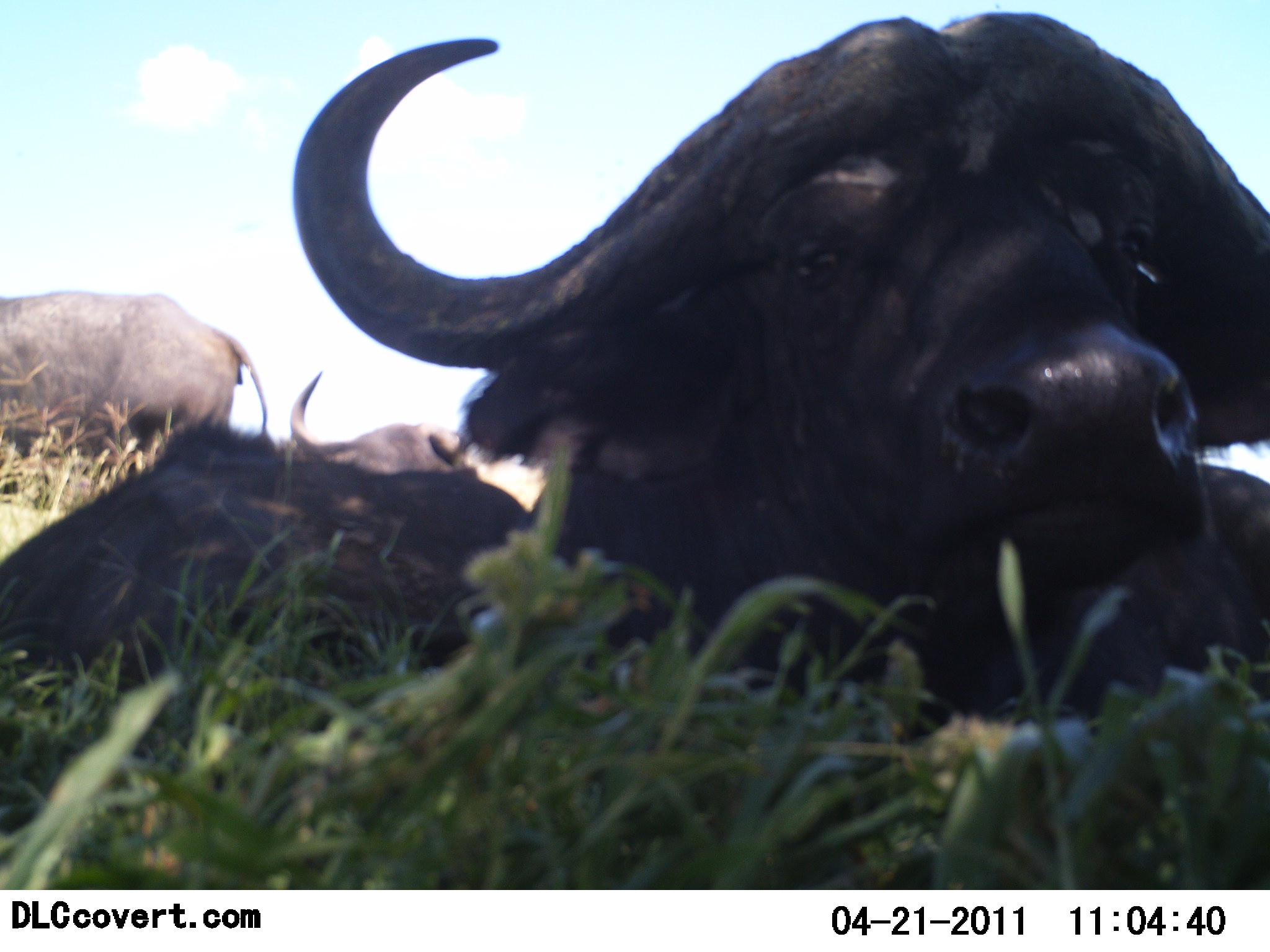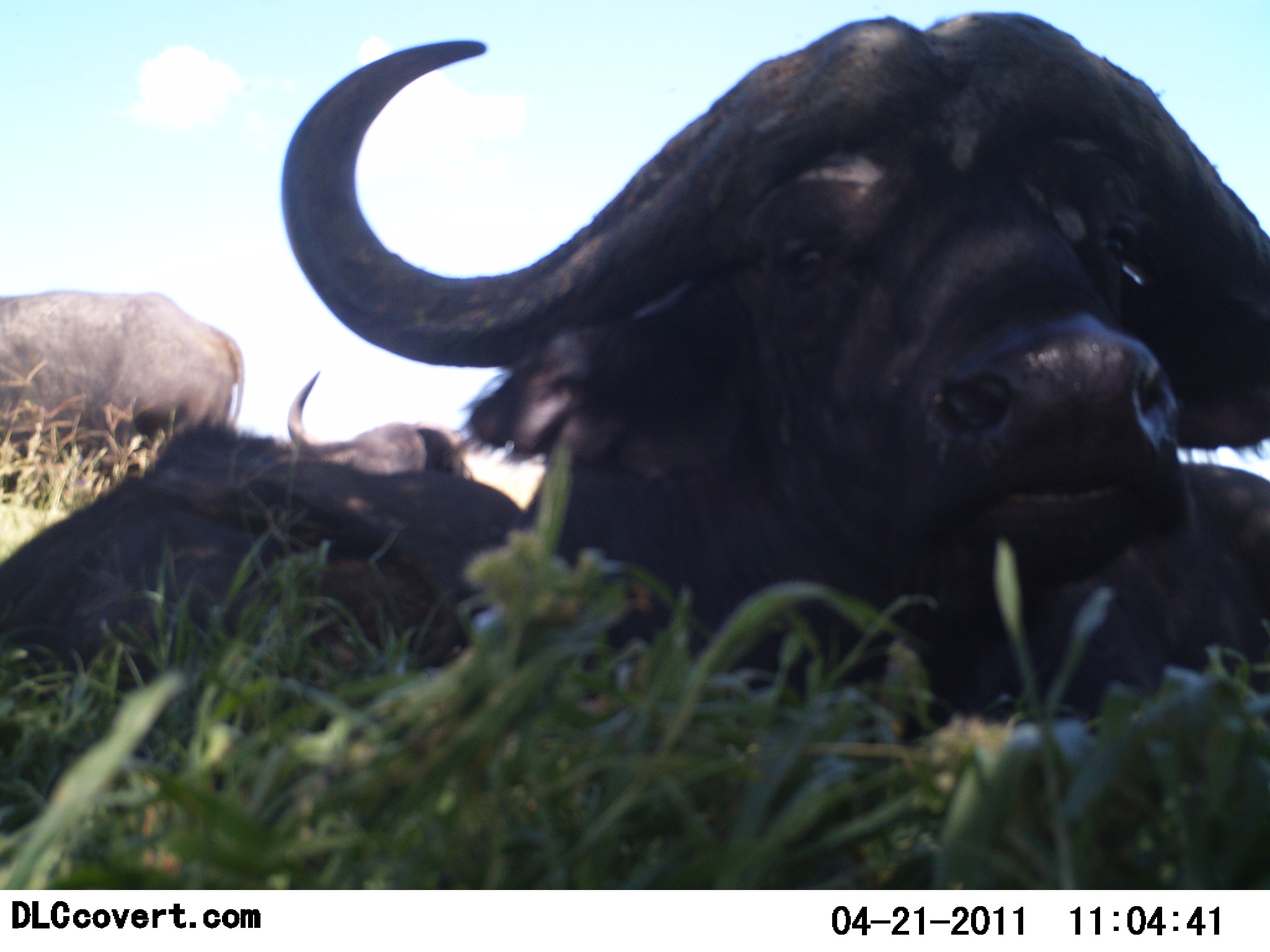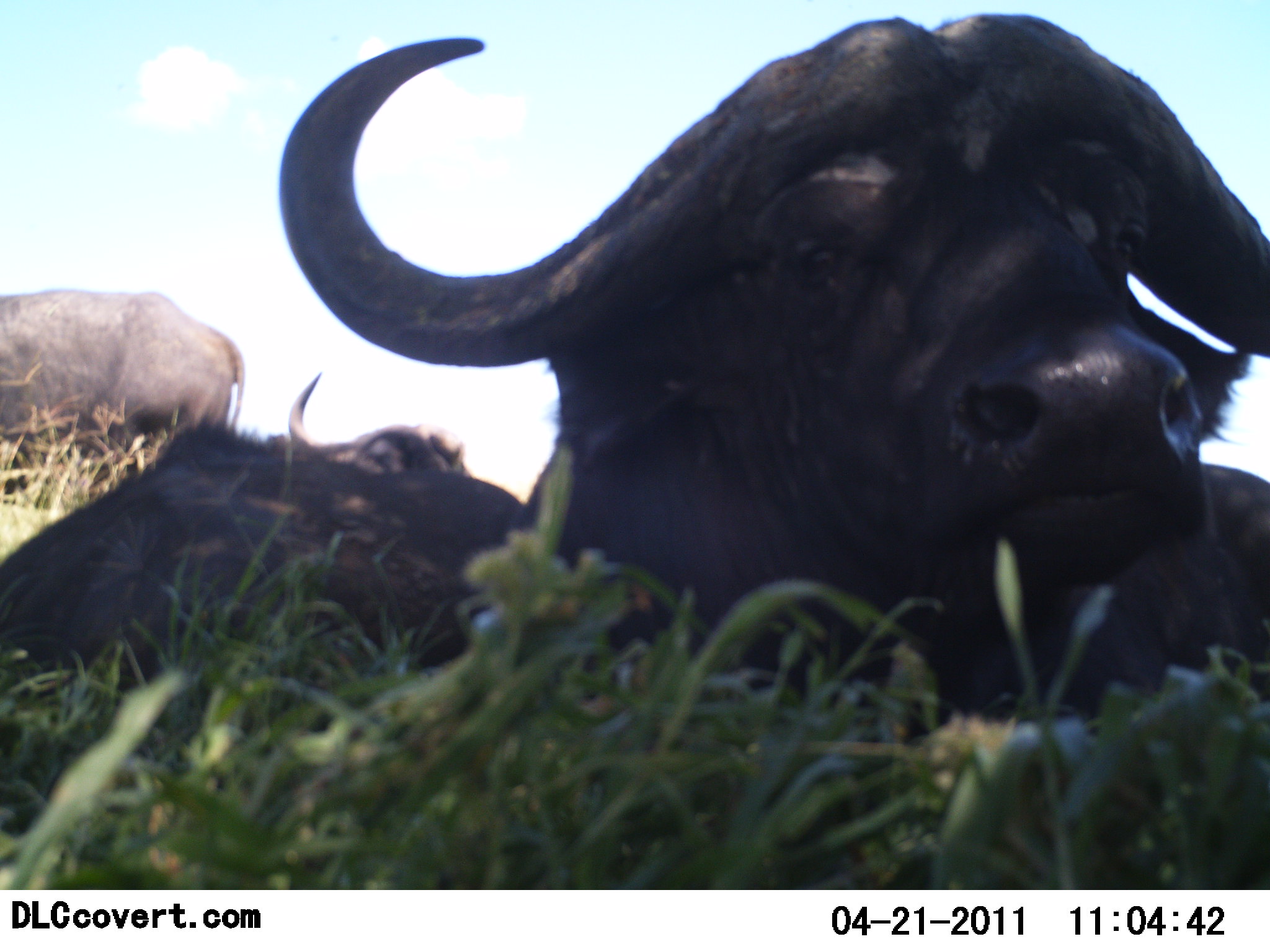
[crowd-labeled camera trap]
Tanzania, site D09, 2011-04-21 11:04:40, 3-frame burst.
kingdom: Animalia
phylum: Chordata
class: Mammalia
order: Artiodactyla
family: Bovidae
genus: Syncerus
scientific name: Syncerus caffer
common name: cape buffalo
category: buffalo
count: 3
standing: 36%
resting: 100%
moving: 0%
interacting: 0%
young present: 0%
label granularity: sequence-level